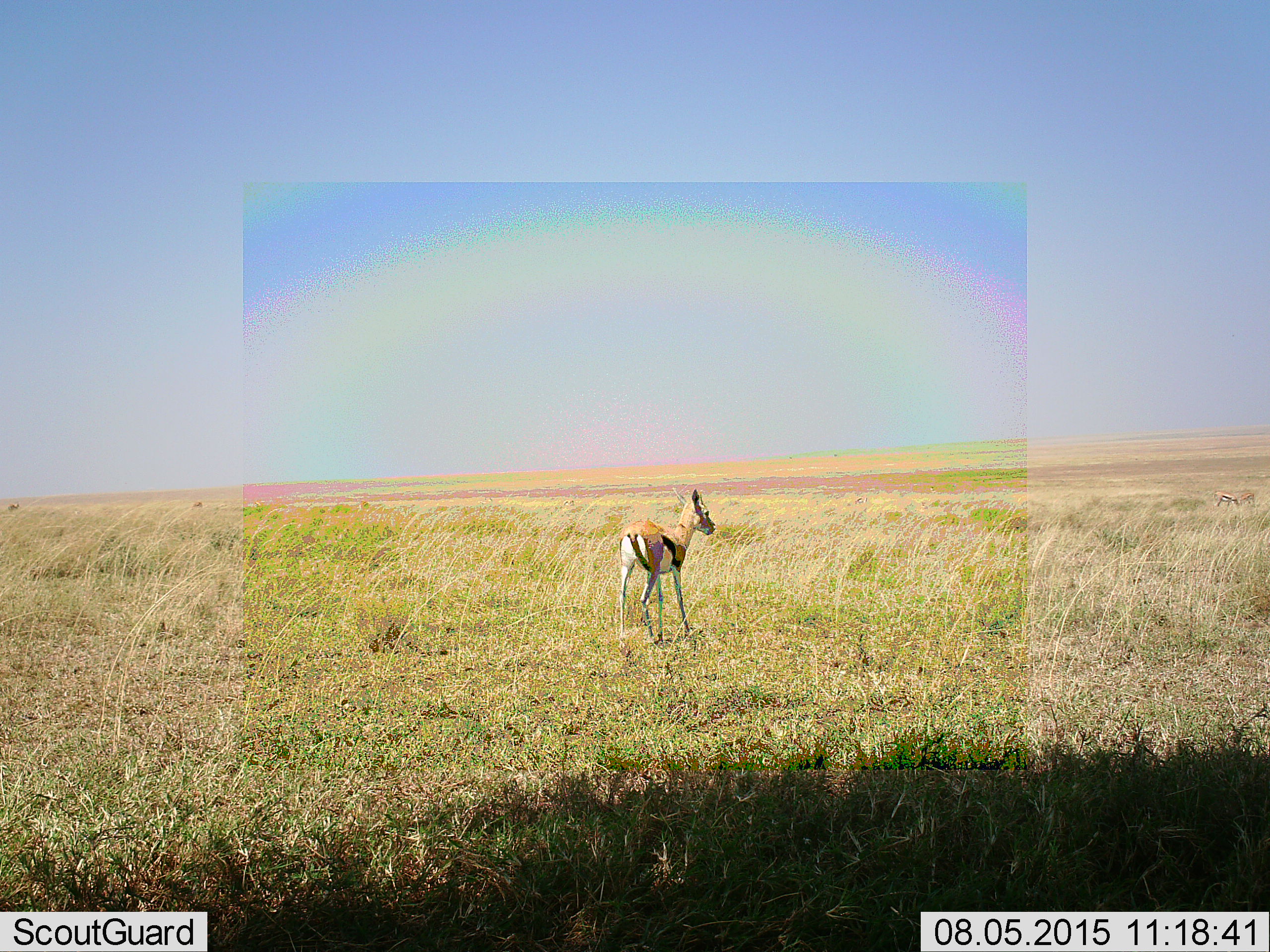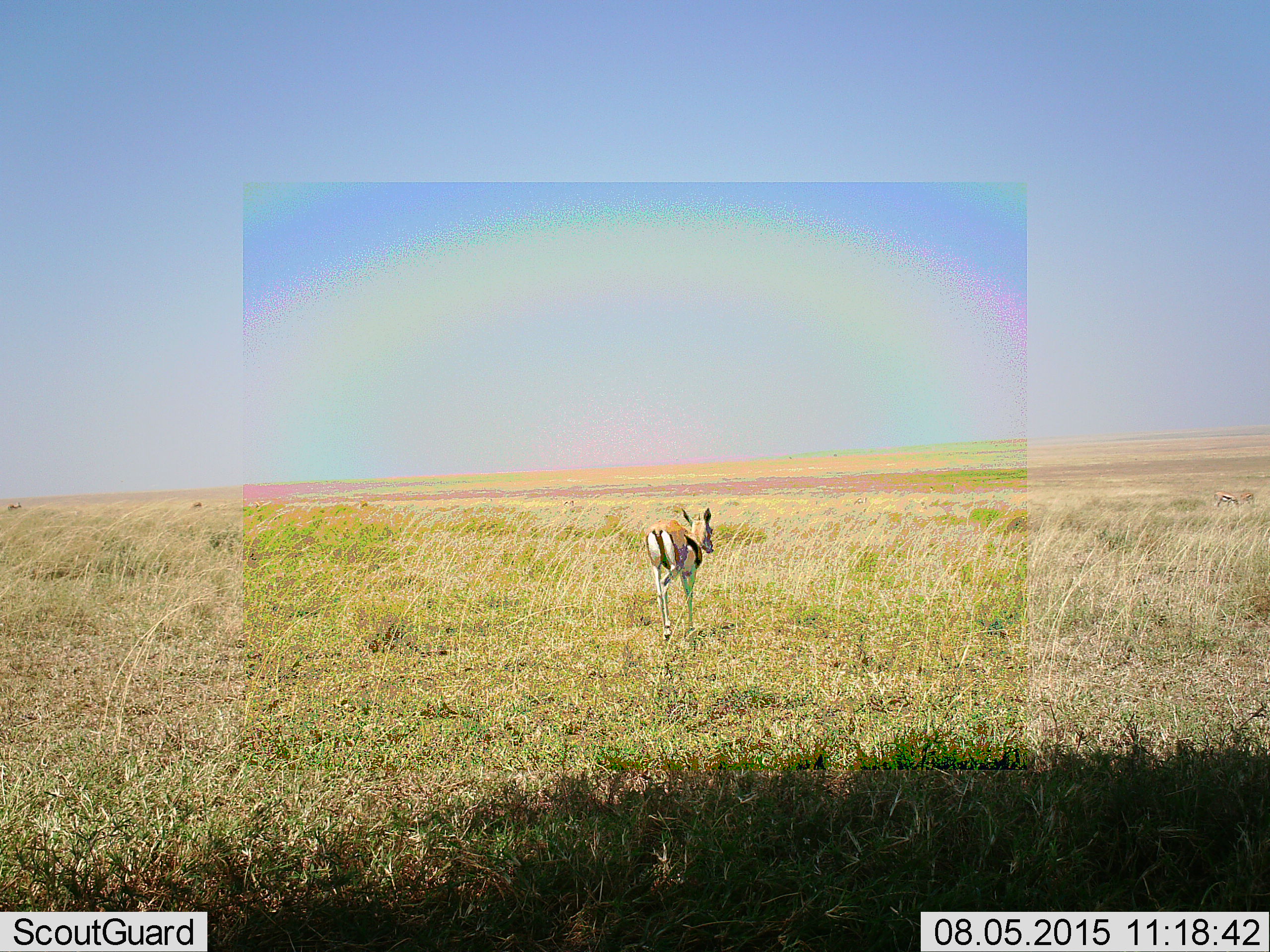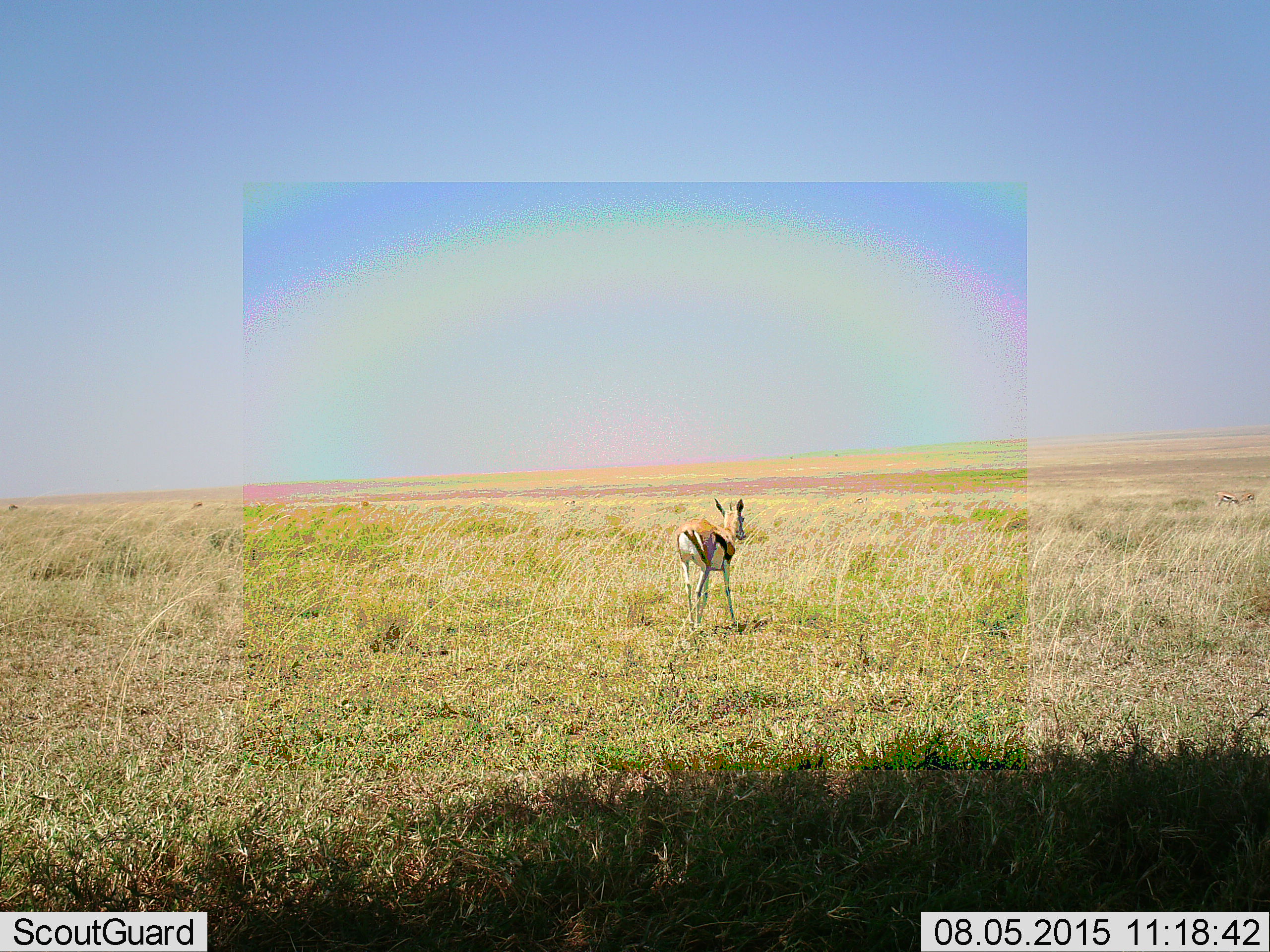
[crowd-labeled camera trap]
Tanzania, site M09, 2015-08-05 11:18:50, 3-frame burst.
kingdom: Animalia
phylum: Chordata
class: Mammalia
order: Artiodactyla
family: Bovidae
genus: Eudorcas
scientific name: Eudorcas thomsonii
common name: thomson's gazelle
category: gazellethomsons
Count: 1.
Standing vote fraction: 67%.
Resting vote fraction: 0%.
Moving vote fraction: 67%.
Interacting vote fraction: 0%.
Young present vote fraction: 17%.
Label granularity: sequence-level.